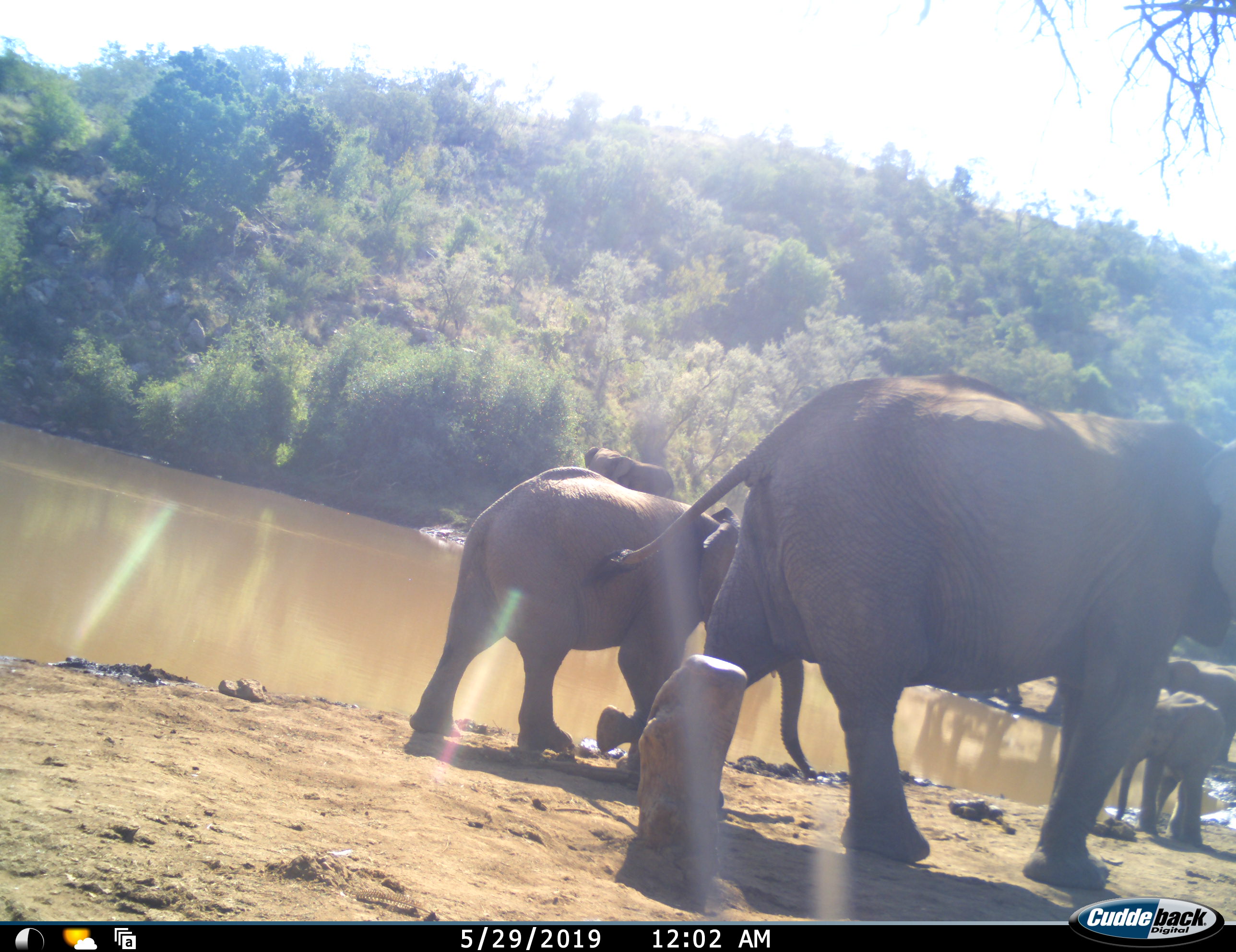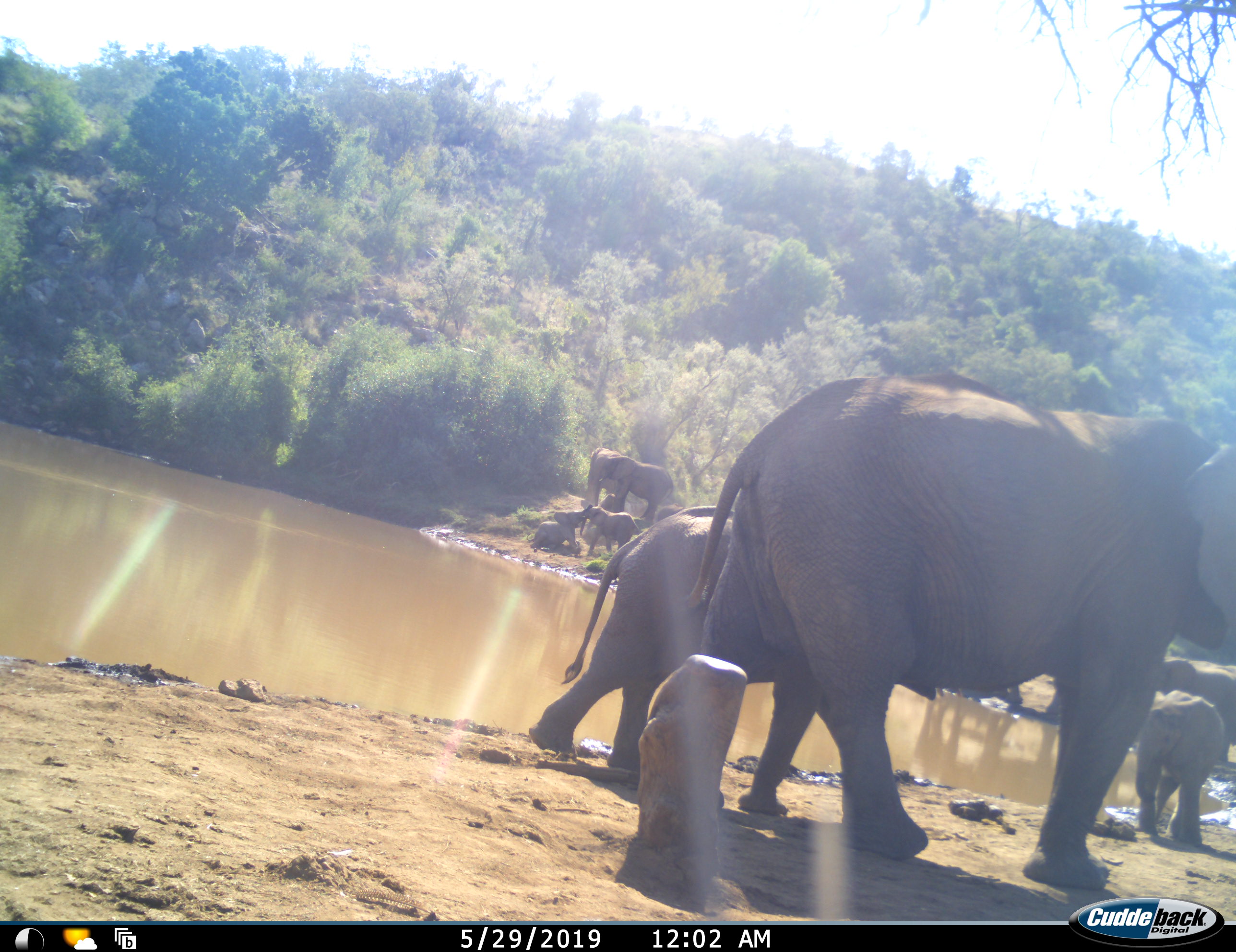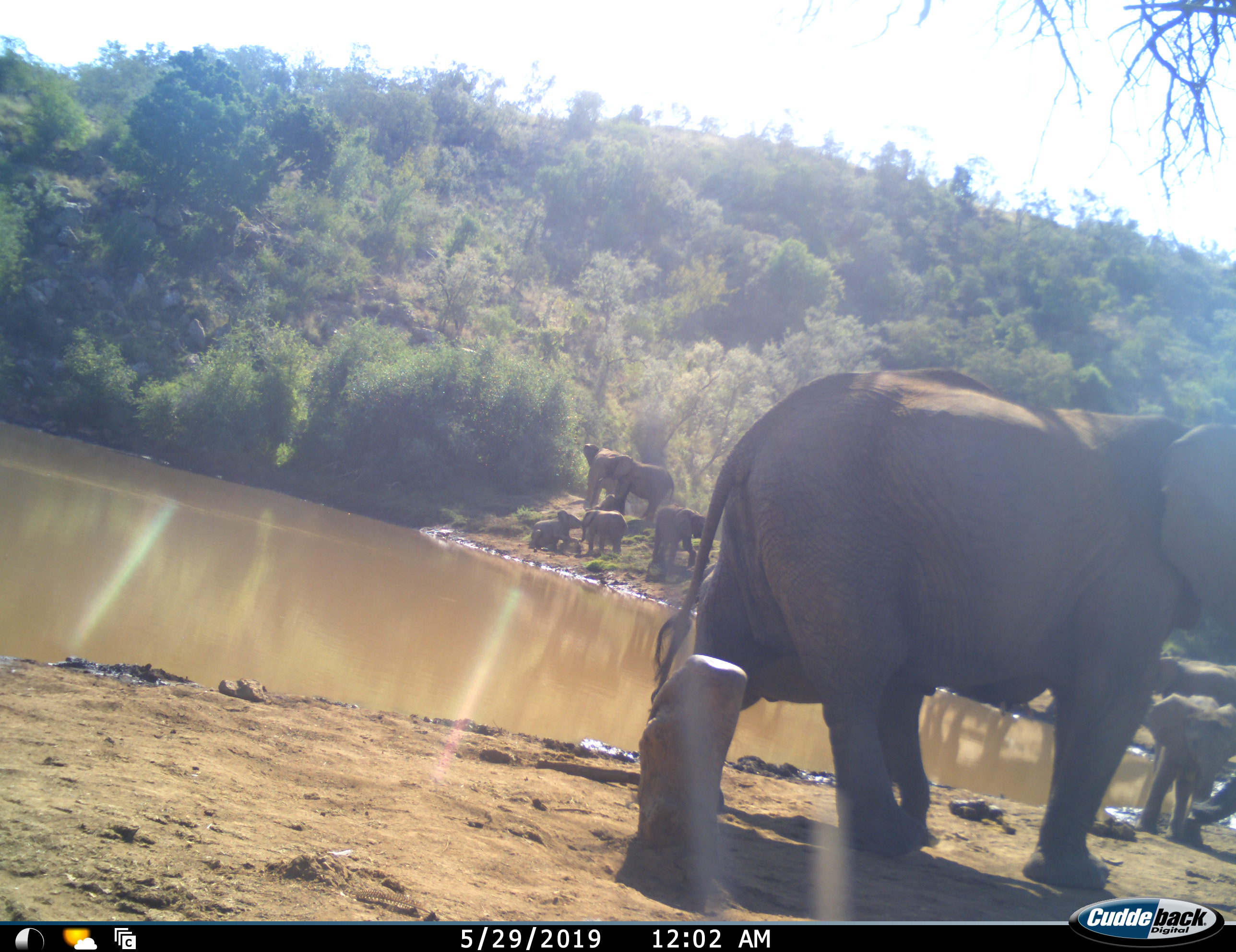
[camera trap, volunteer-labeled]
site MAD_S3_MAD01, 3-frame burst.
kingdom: Animalia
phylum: Chordata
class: Mammalia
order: Proboscidea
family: Elephantidae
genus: Loxodonta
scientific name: Loxodonta africana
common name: african bush elephant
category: elephant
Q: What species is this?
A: Elephant (african bush elephant) (Loxodonta africana).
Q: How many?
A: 10.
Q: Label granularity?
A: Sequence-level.